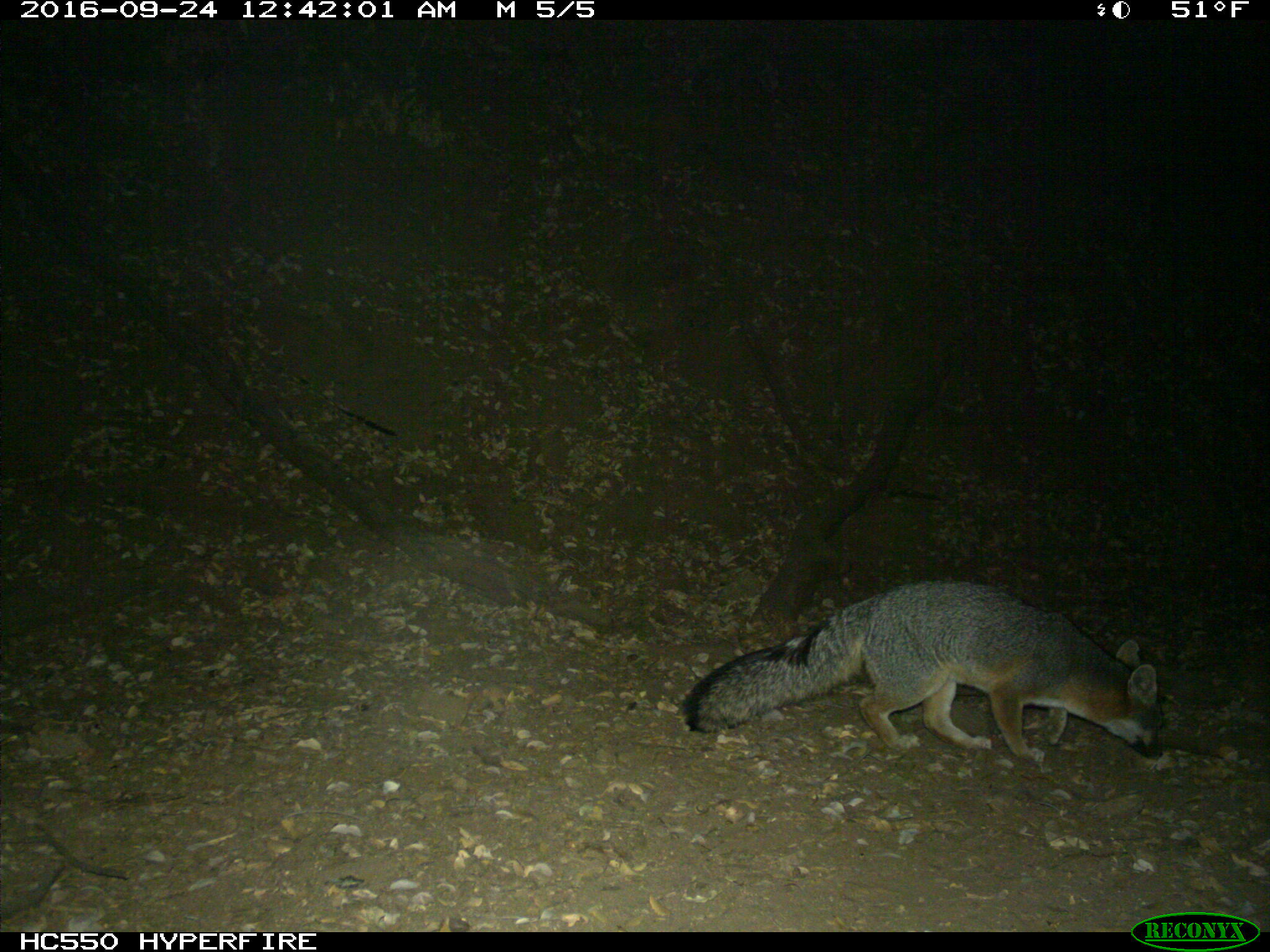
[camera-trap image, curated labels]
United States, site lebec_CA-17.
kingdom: Animalia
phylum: Chordata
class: Mammalia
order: Carnivora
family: Canidae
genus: Urocyon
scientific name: Urocyon cinereoargenteus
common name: gray fox